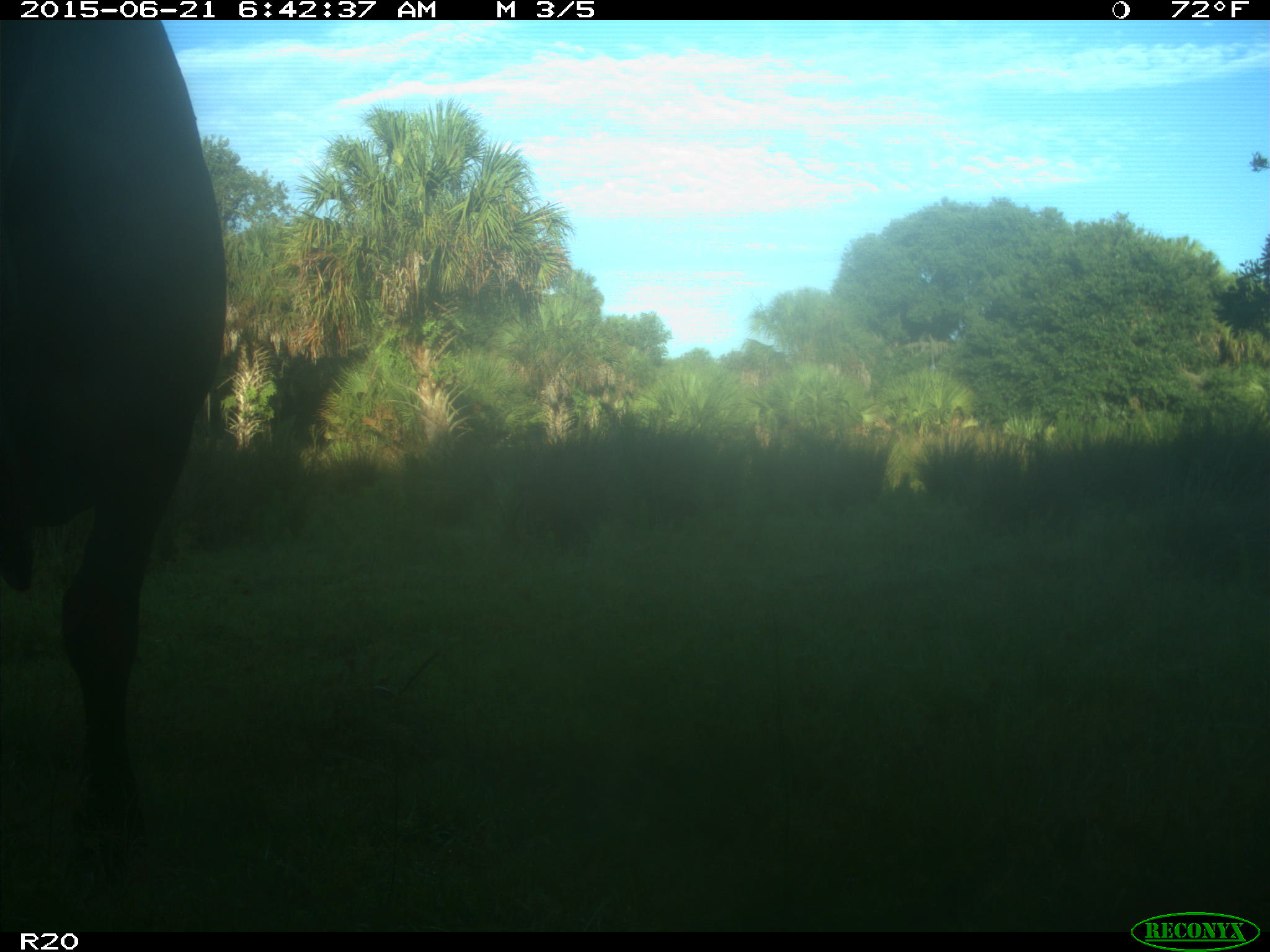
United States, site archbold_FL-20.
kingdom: Animalia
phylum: Chordata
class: Mammalia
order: Artiodactyla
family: Bovidae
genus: Bos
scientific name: Bos taurus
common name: domestic cow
Bos taurus (domestic cow).